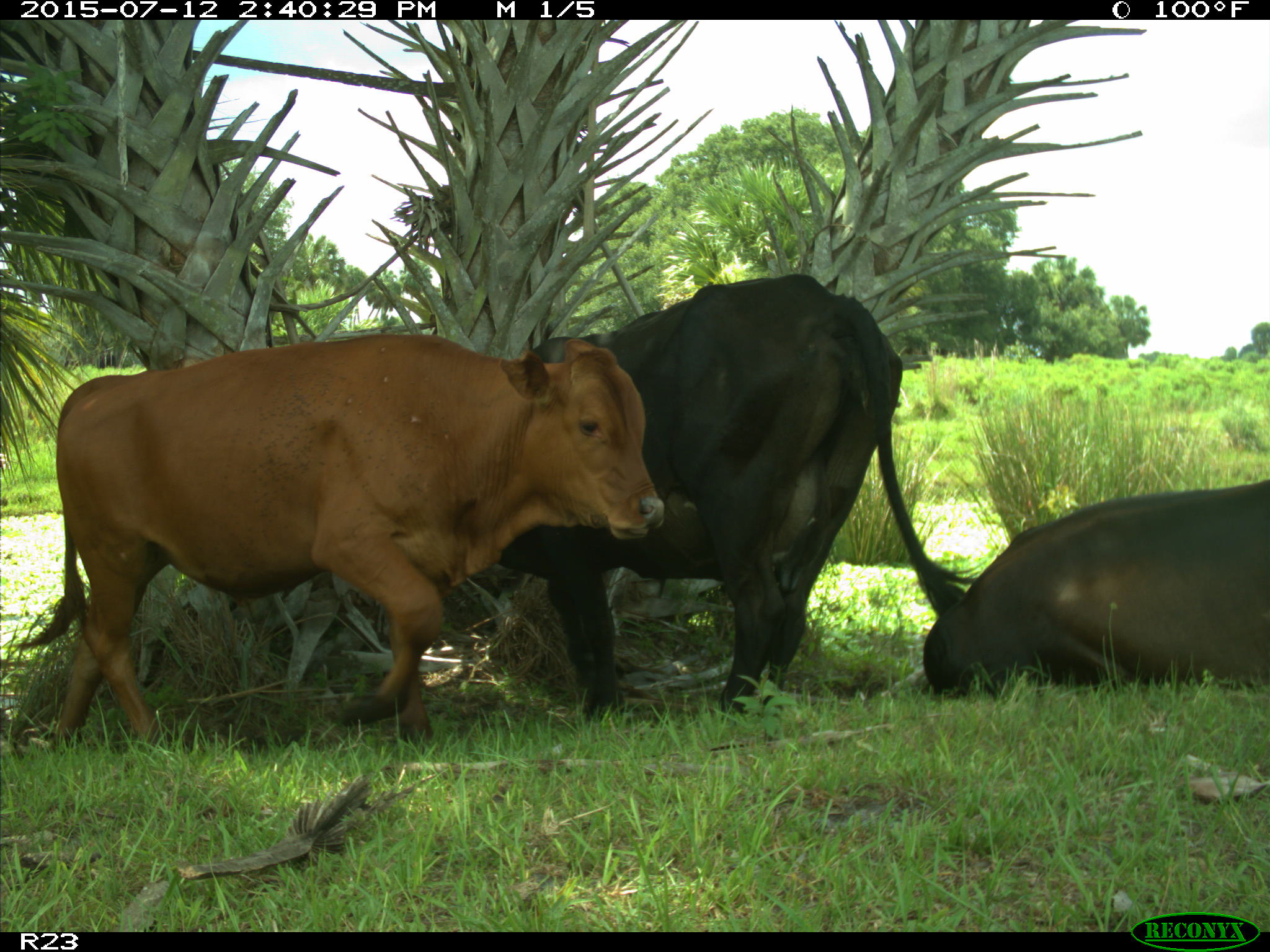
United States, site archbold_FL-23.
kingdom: Animalia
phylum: Chordata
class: Mammalia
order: Artiodactyla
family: Bovidae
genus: Bos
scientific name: Bos taurus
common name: domestic cow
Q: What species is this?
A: Bos taurus (domestic cow).